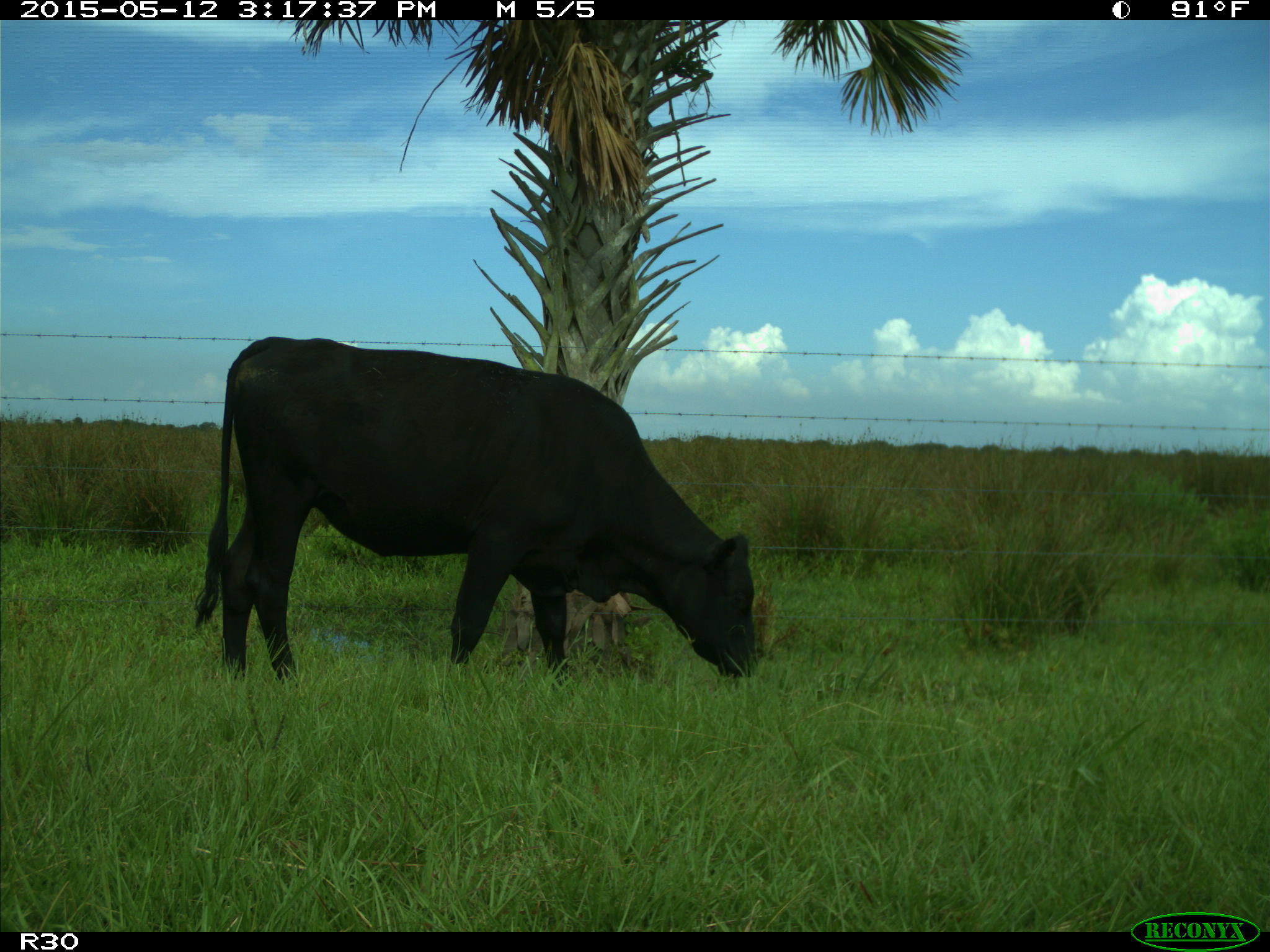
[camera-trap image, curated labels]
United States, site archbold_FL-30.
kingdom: Animalia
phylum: Chordata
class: Mammalia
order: Artiodactyla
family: Bovidae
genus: Bos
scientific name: Bos taurus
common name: domestic cow